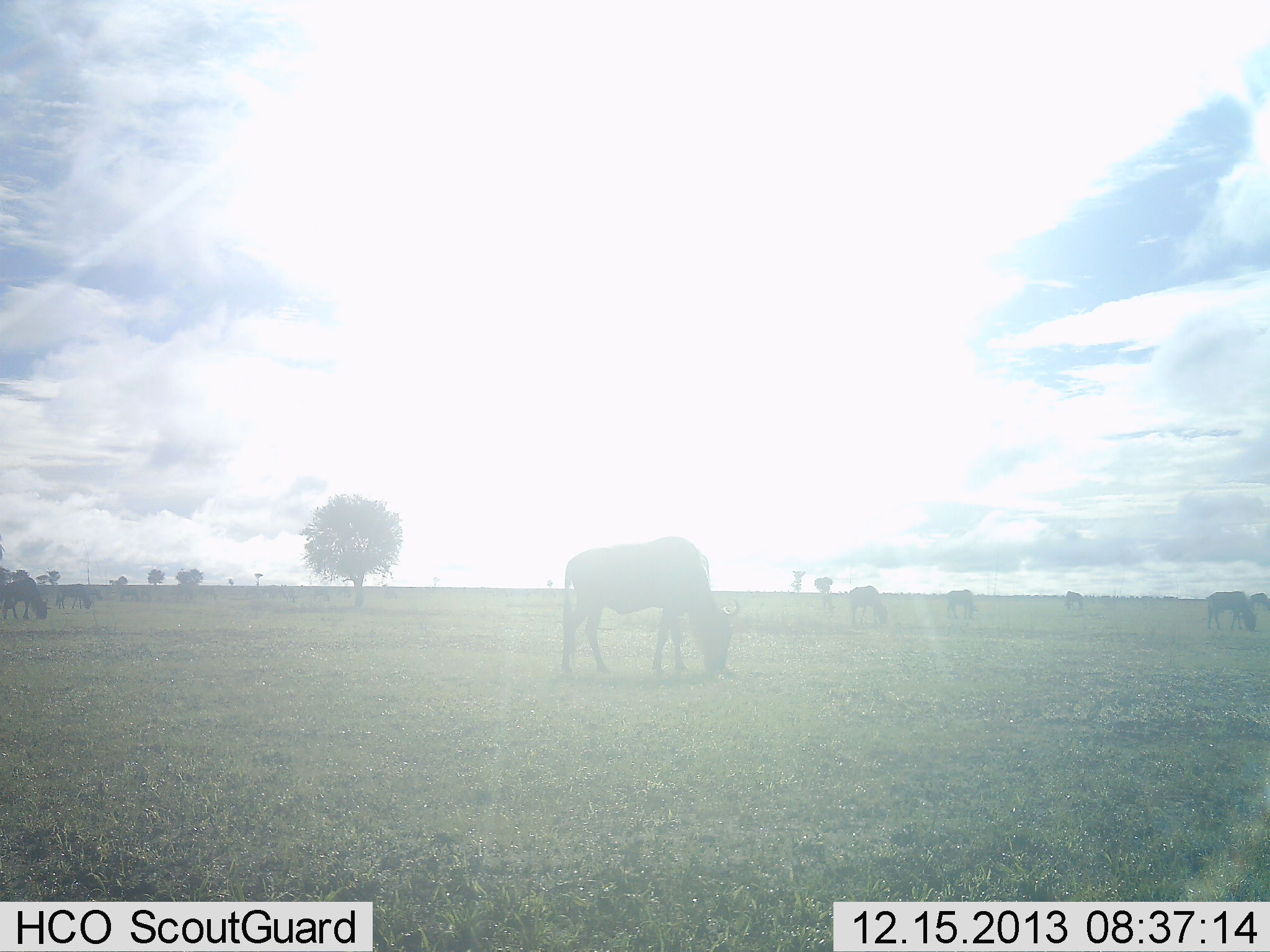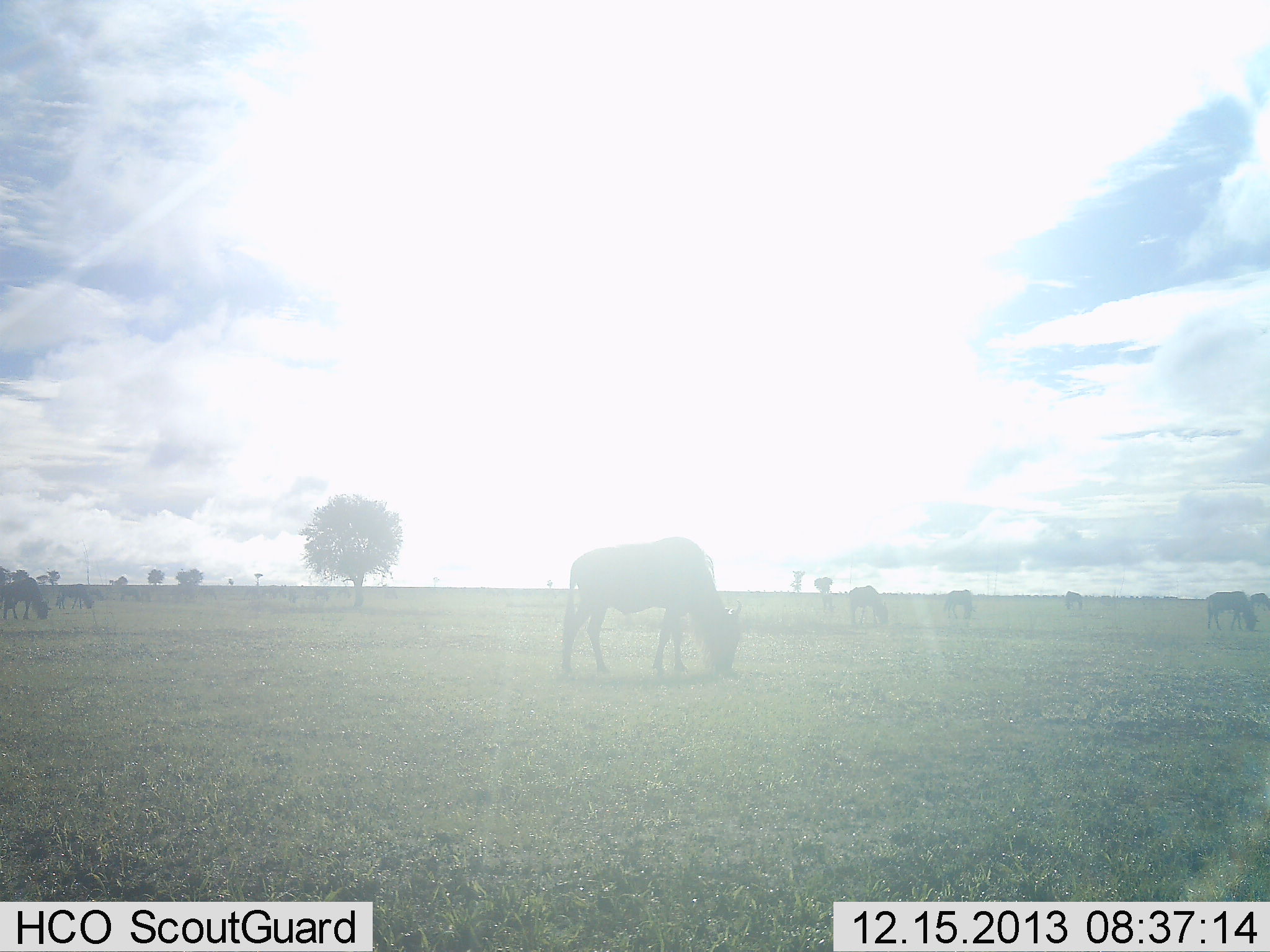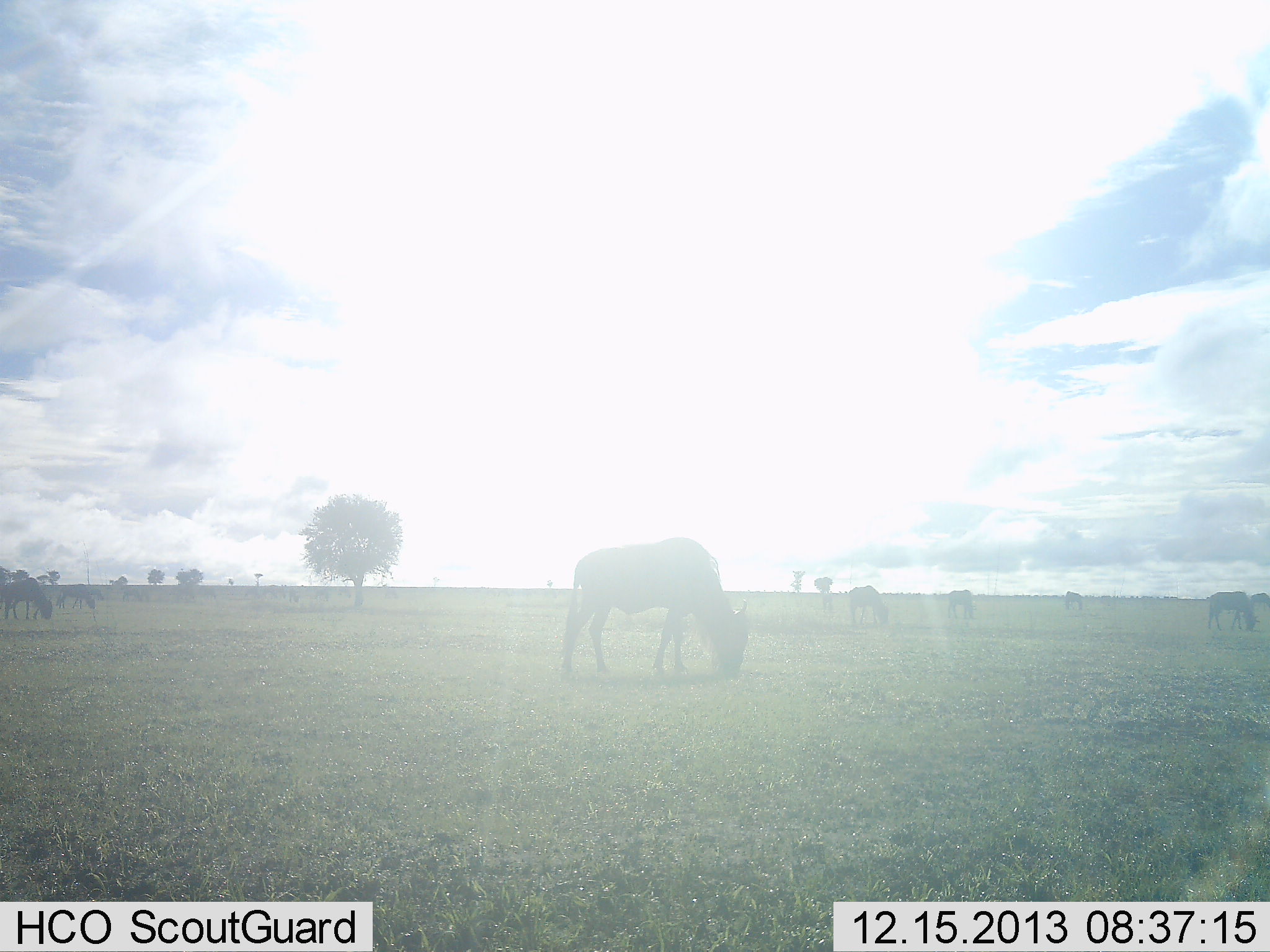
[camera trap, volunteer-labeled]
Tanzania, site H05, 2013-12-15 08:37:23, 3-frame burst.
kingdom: Animalia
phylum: Chordata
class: Mammalia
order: Artiodactyla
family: Bovidae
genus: Connochaetes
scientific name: Connochaetes taurinus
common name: blue wildebeest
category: wildebeest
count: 8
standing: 40%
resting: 0%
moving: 0%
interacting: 0%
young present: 0%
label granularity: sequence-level